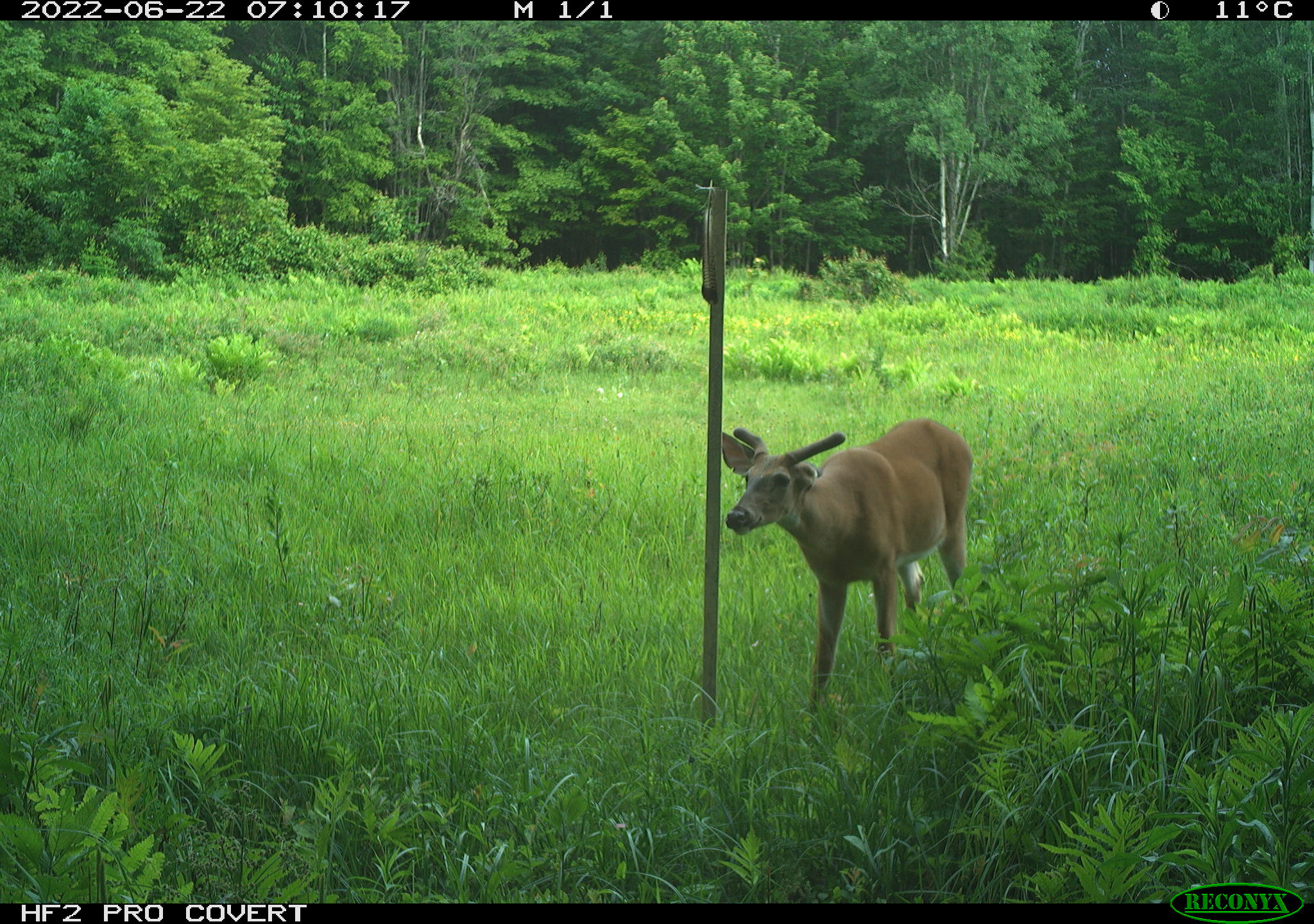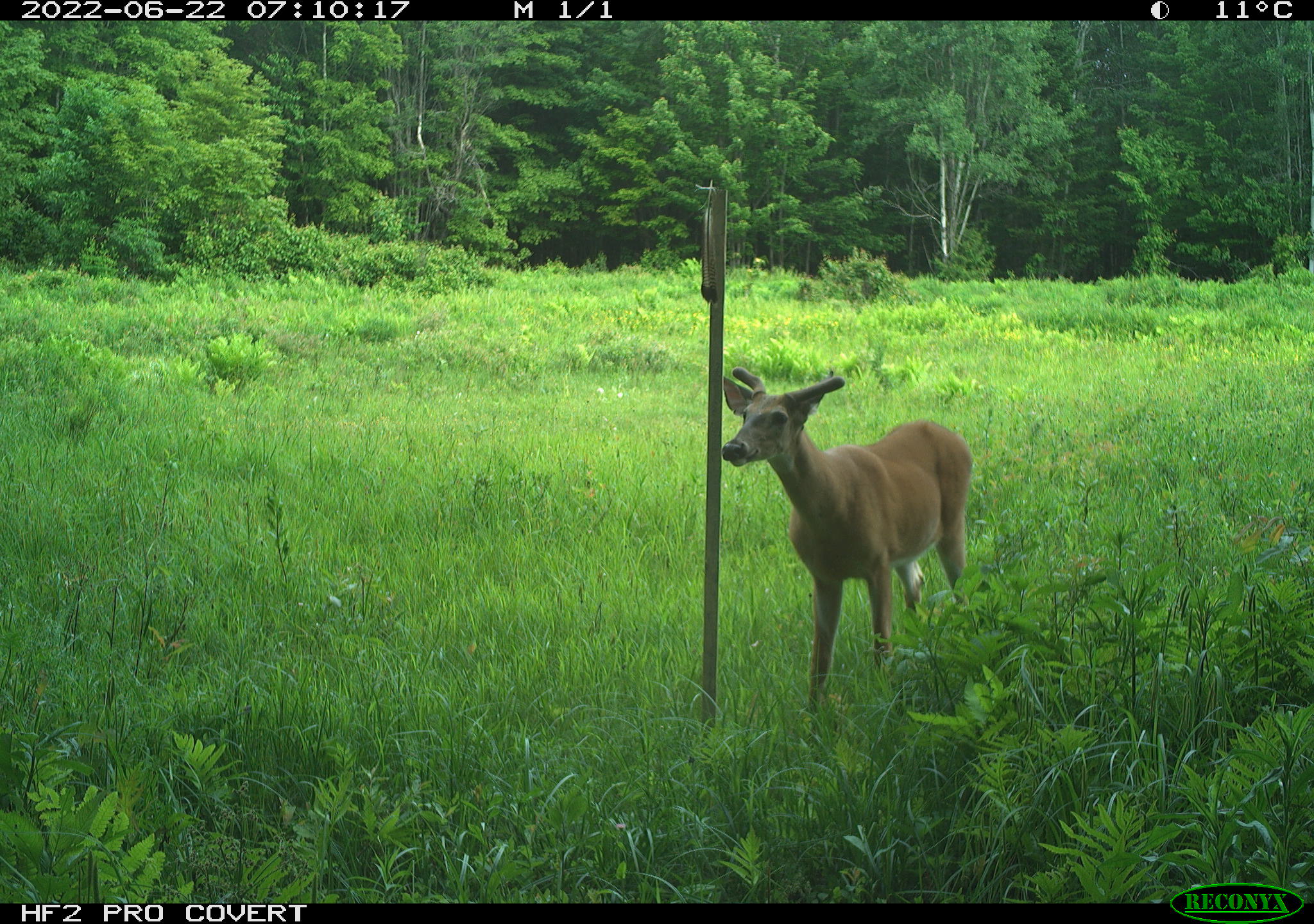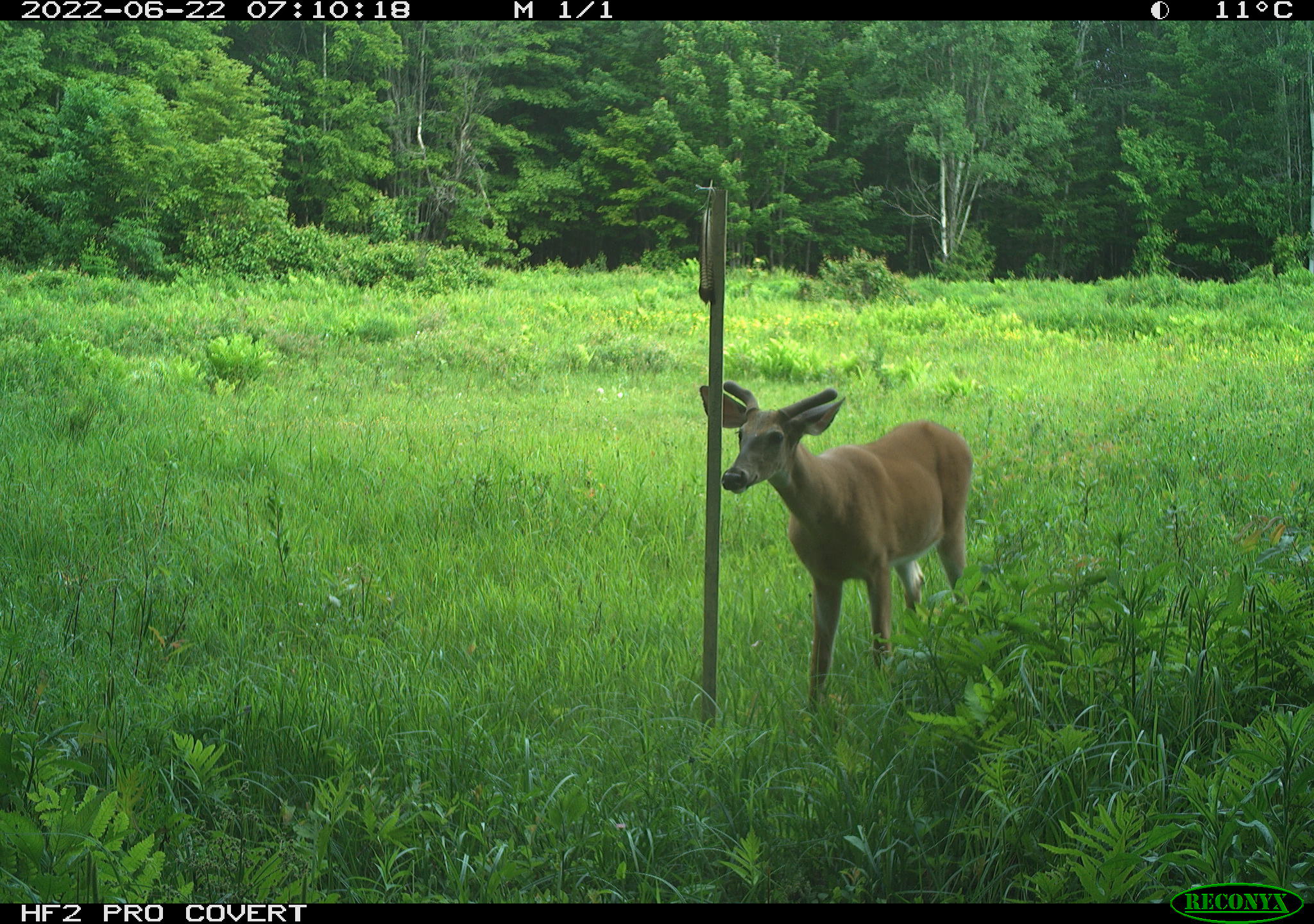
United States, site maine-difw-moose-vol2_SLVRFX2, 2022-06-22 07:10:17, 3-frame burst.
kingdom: Animalia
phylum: Chordata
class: Mammalia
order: Artiodactyla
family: Cervidae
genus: Odocoileus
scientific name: Odocoileus virginianus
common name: white-tailed deer